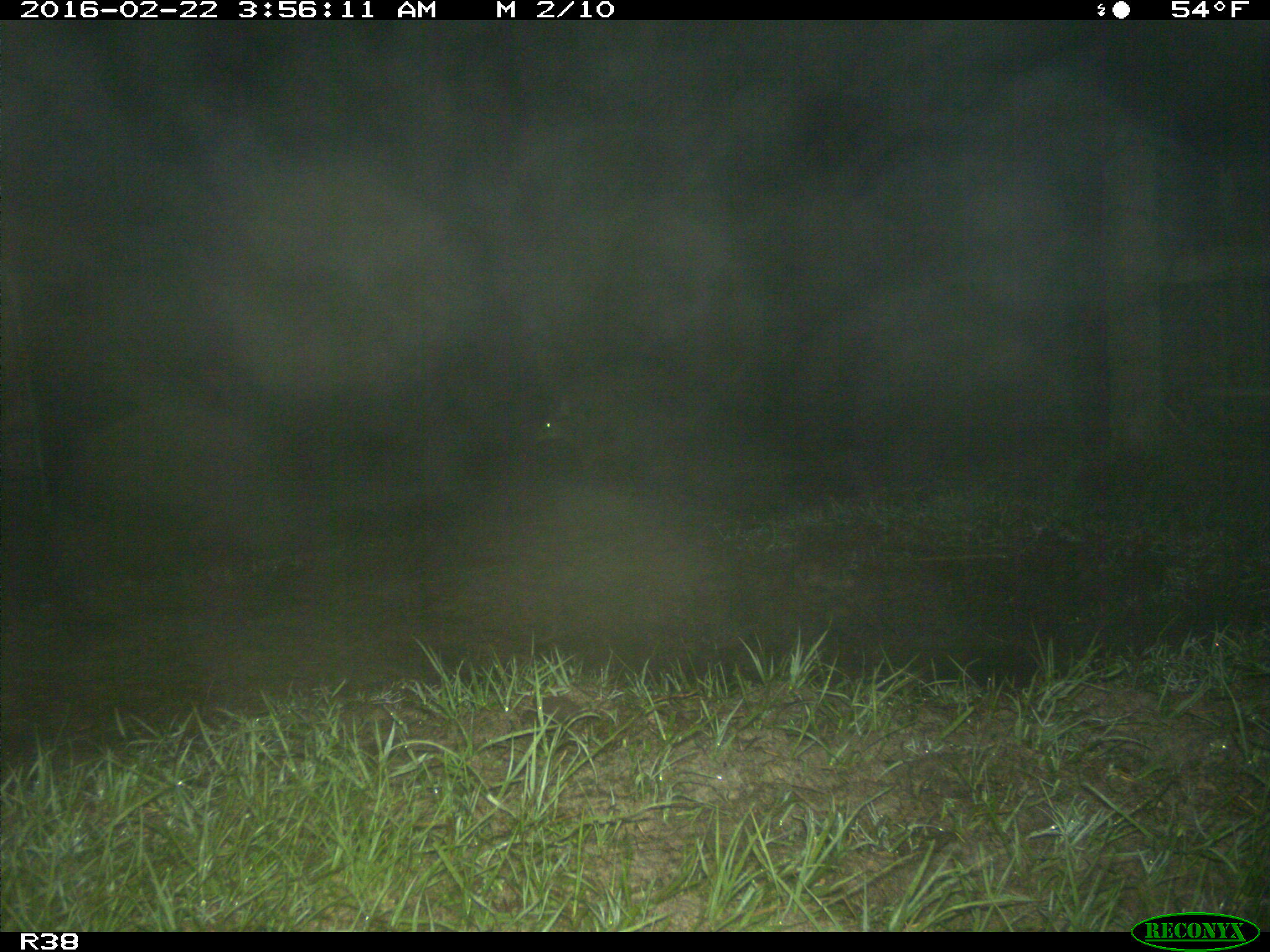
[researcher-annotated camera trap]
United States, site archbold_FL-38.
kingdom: Animalia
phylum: Chordata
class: Mammalia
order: Carnivora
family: Canidae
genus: Canis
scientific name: Canis latrans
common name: coyote